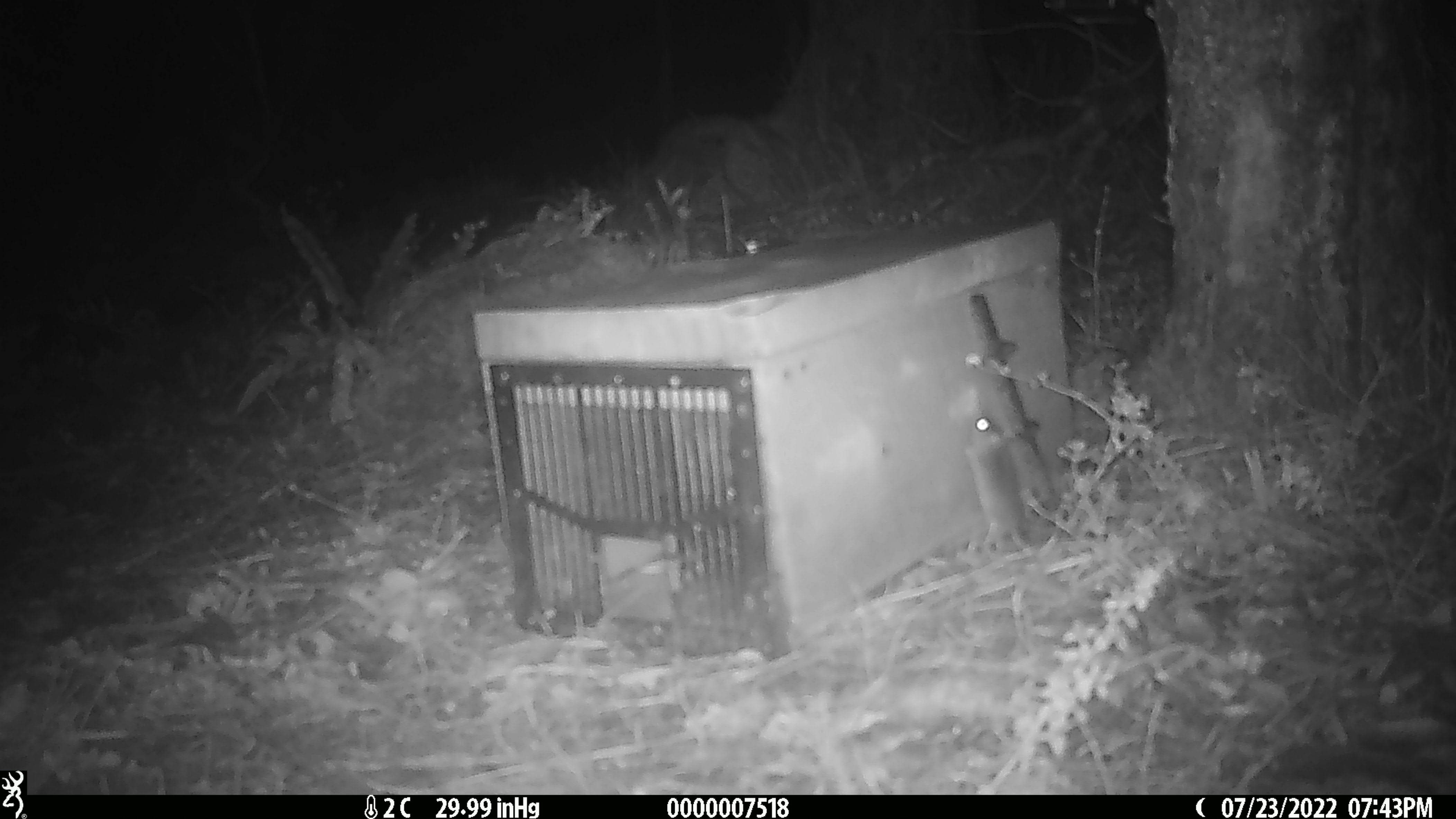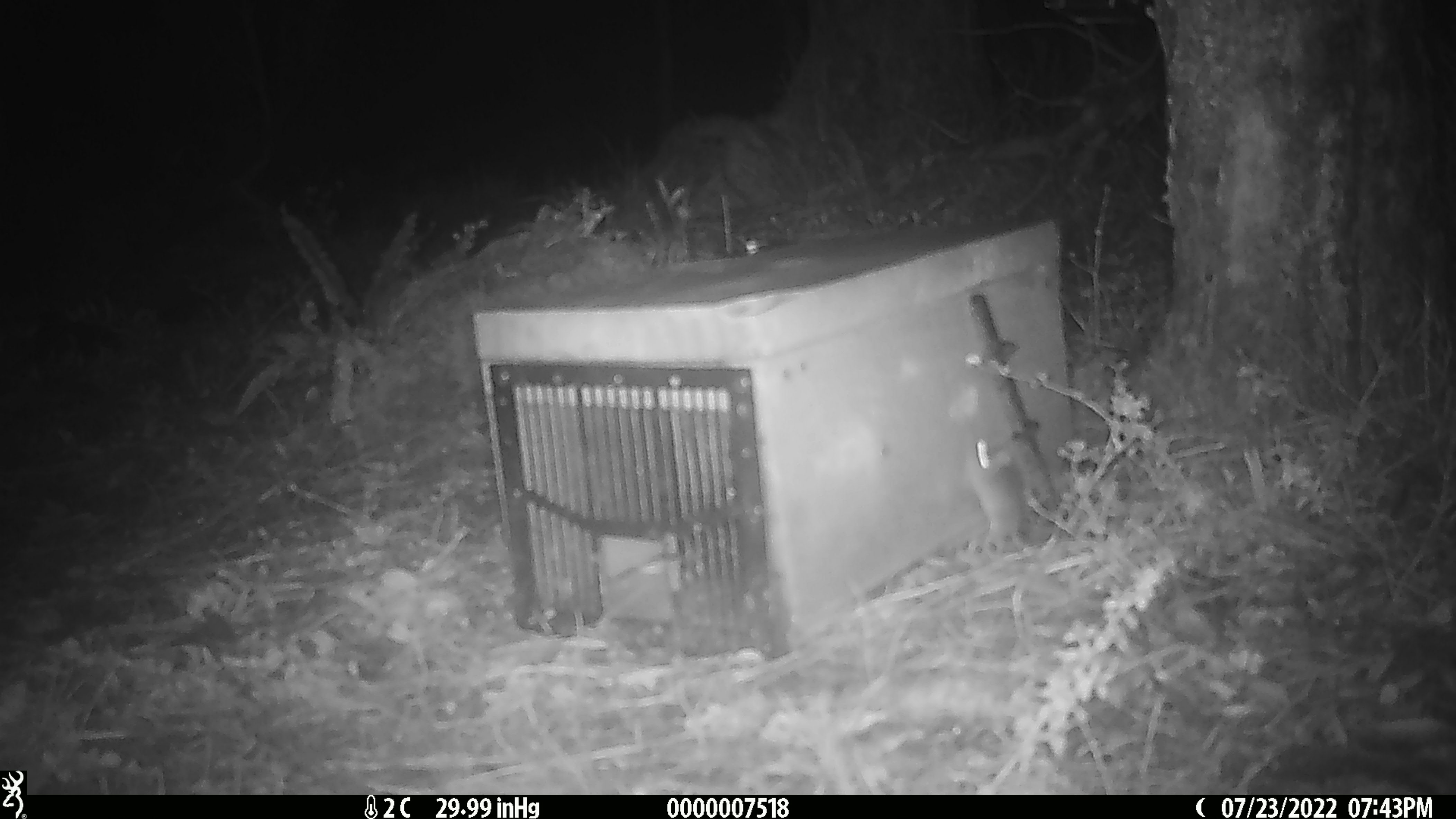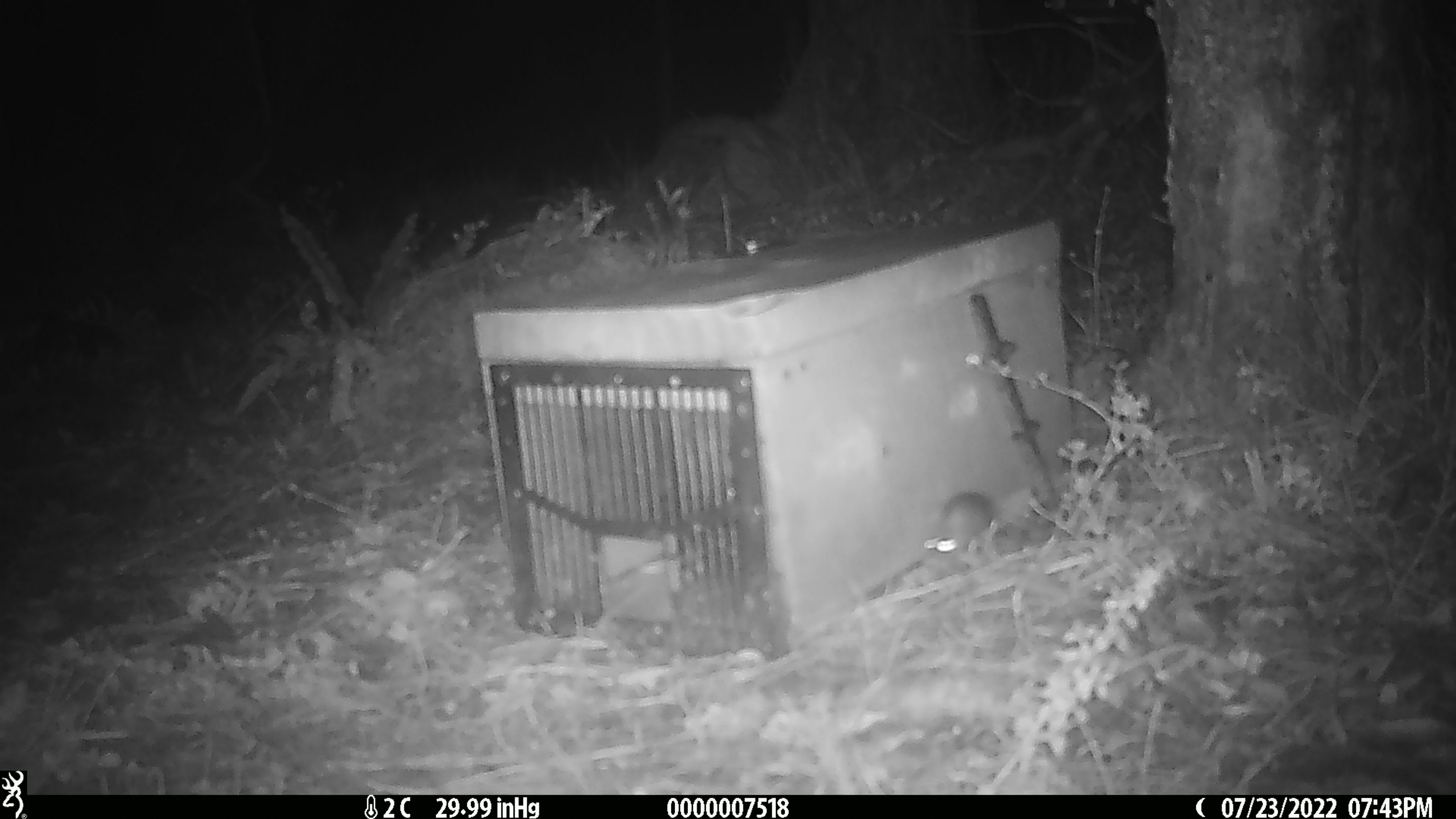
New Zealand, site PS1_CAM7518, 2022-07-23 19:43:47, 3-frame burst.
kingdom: Animalia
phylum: Chordata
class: Mammalia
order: Rodentia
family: Muridae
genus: Mus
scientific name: Mus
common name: mouse